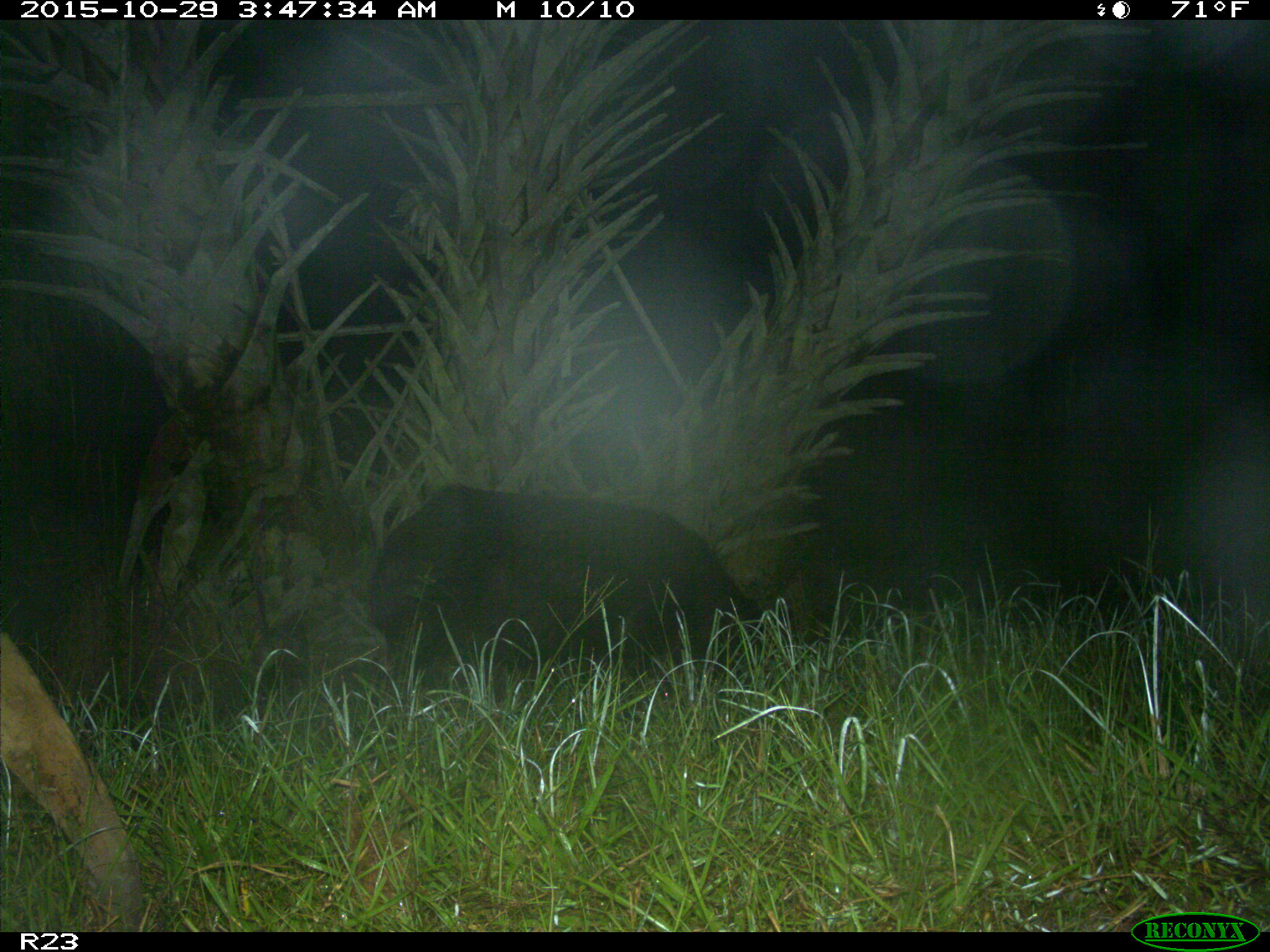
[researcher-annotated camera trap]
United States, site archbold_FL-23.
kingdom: Animalia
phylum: Chordata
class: Mammalia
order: Artiodactyla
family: Suidae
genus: Sus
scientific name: Sus scrofa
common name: wild boar